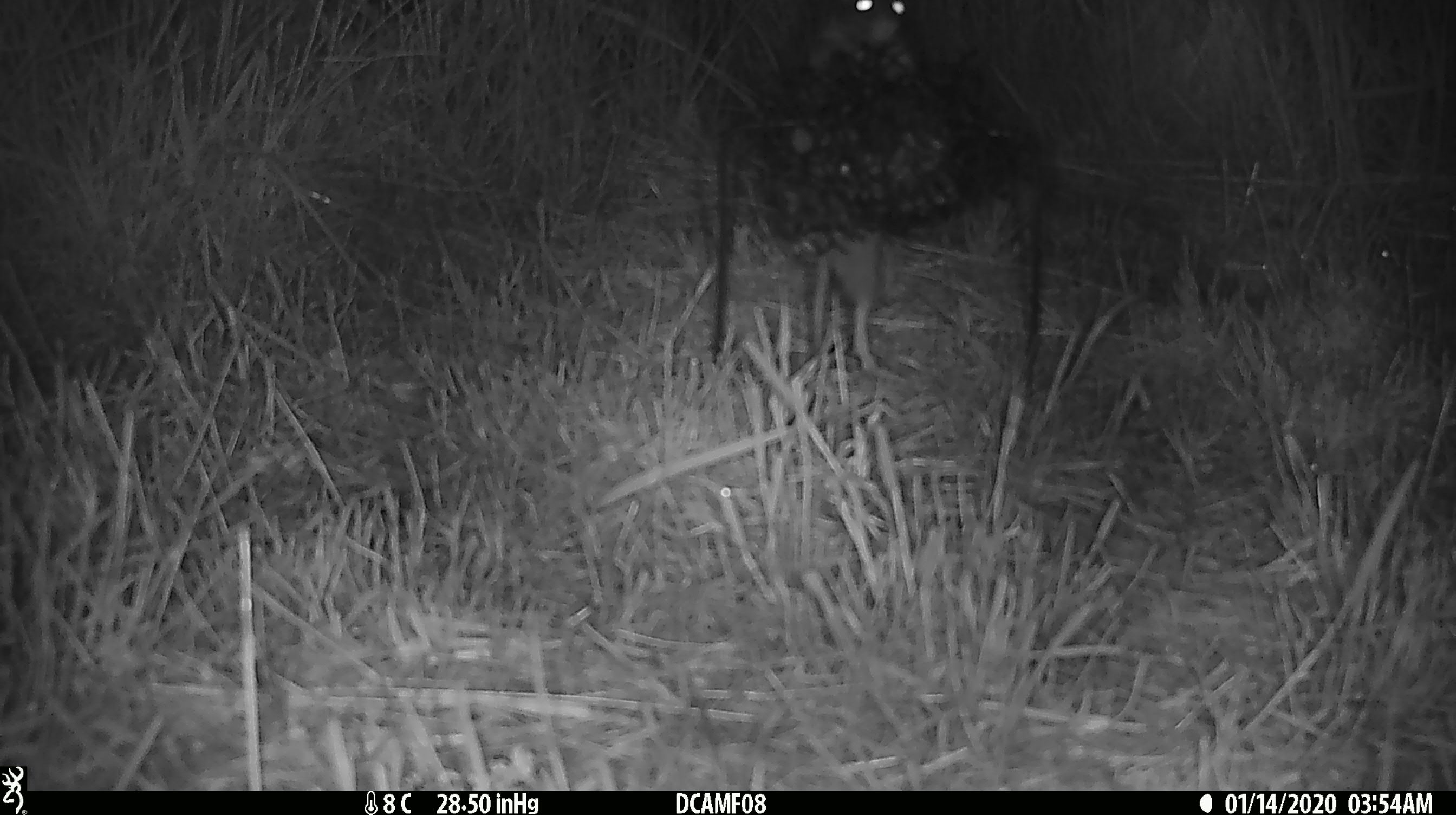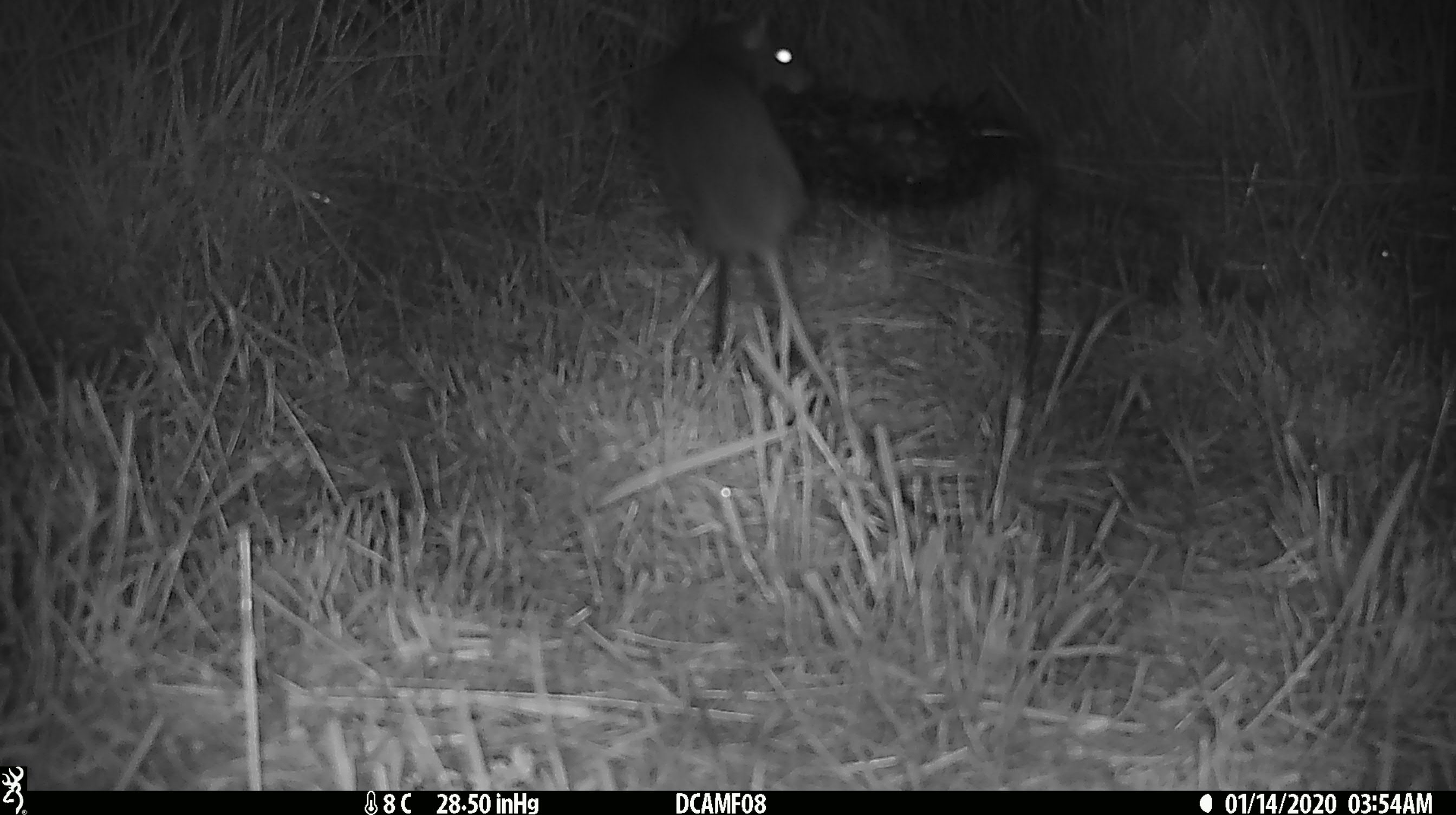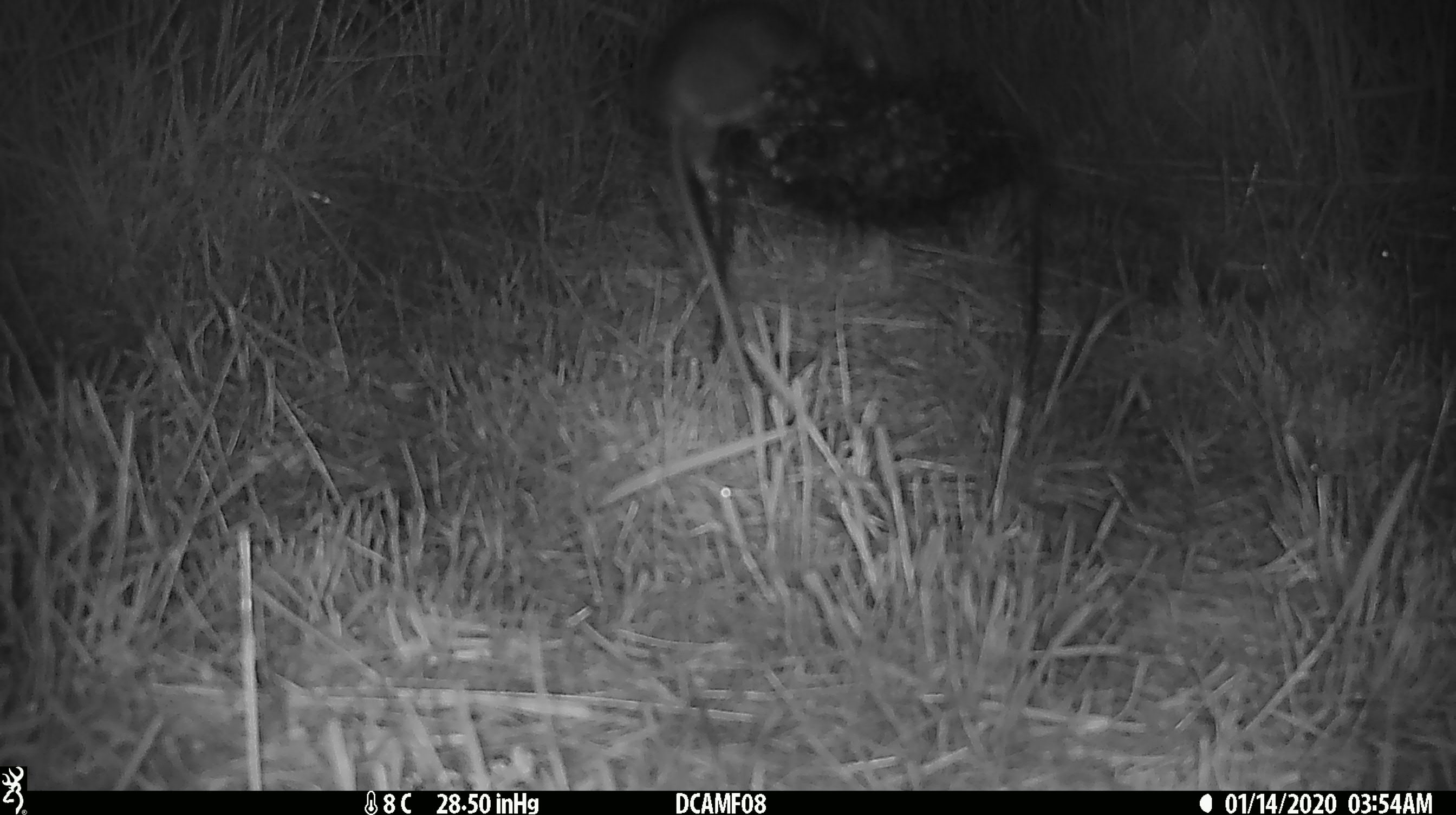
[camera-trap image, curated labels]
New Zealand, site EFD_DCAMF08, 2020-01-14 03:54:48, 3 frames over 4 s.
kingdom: Animalia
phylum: Chordata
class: Mammalia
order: Rodentia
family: Muridae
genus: Rattus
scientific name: Rattus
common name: rat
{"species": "rat (Rattus)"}